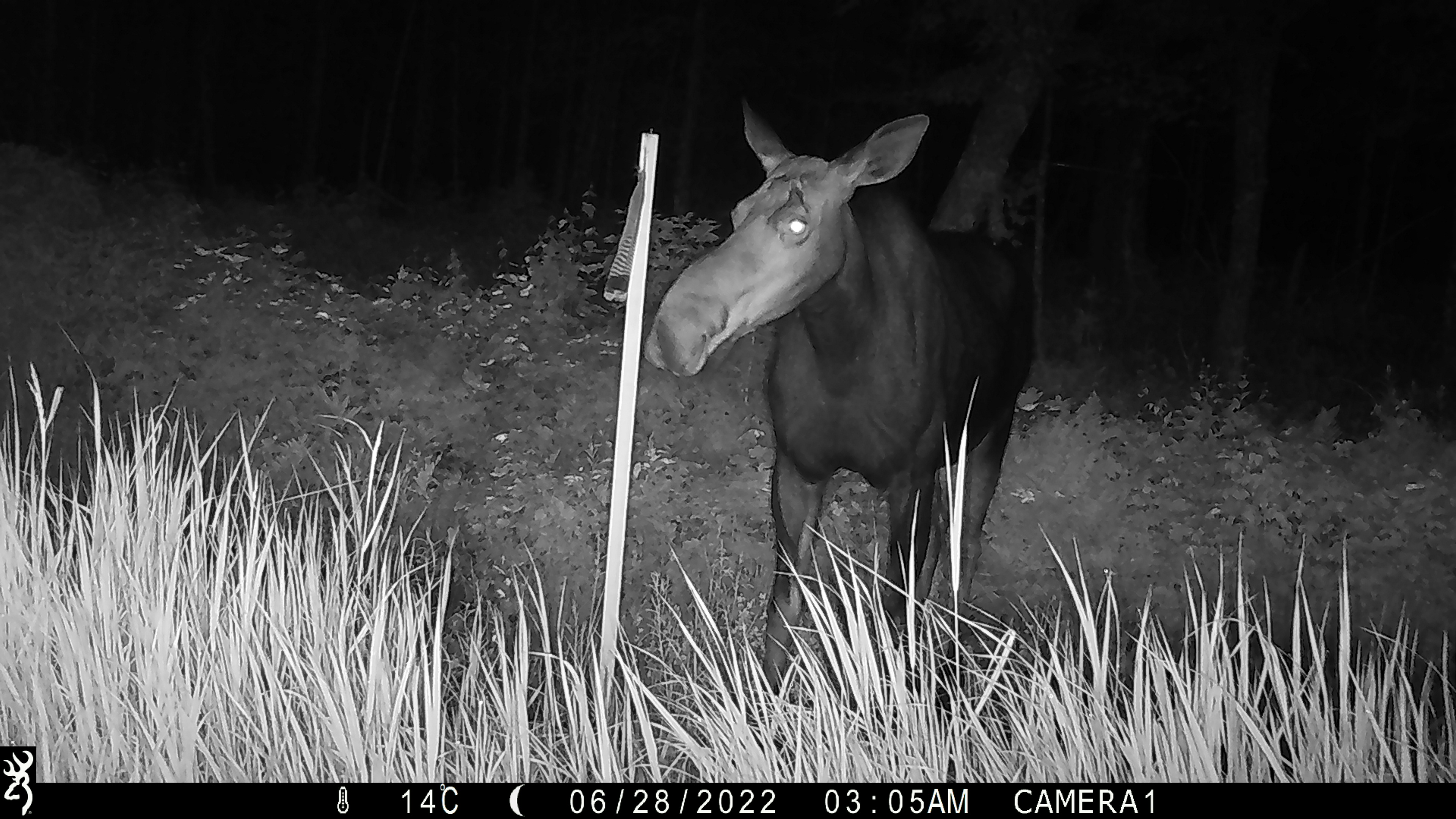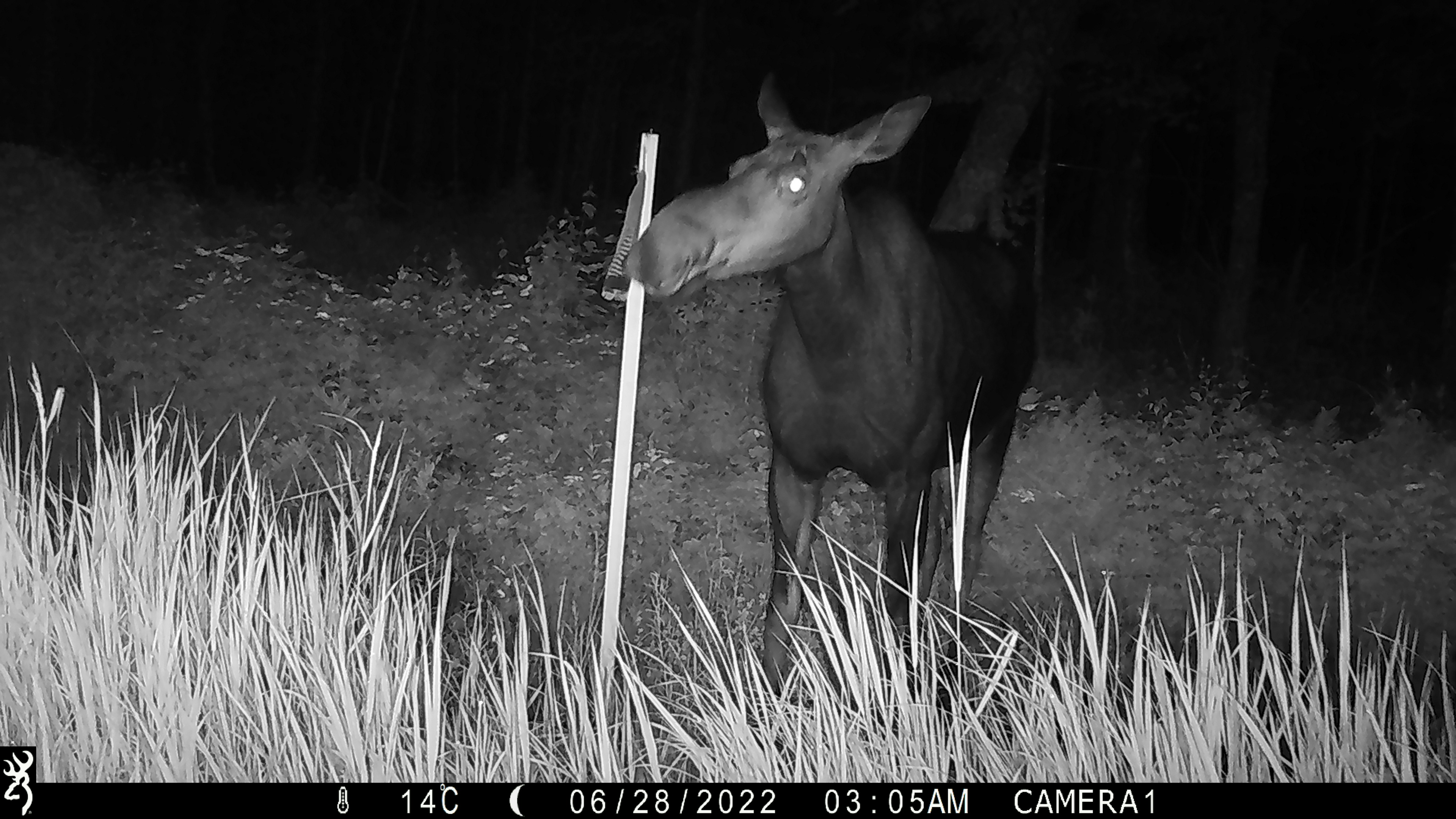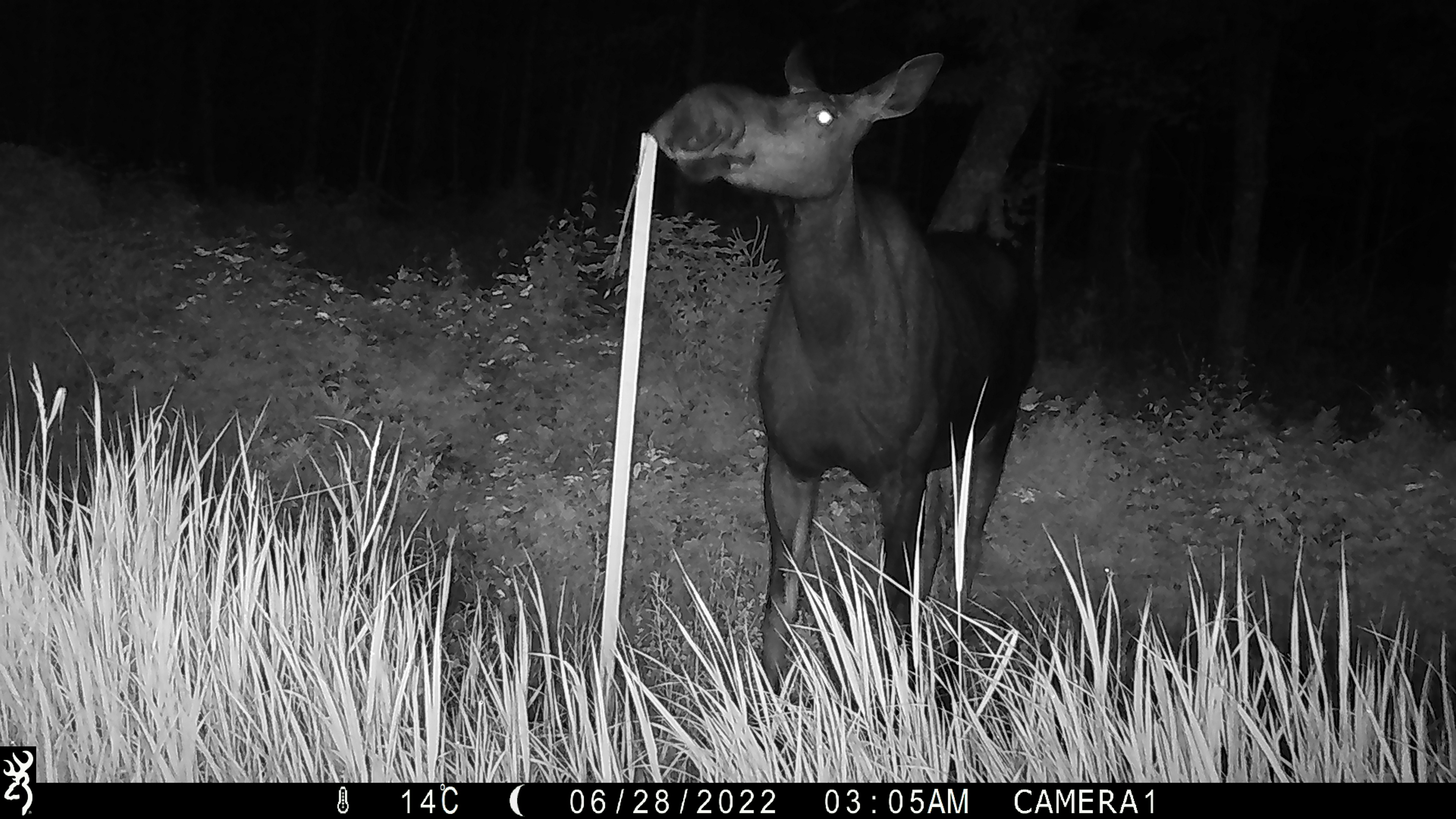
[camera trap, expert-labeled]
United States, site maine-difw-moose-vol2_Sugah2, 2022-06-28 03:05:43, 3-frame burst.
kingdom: Animalia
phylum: Chordata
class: Mammalia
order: Artiodactyla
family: Cervidae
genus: Alces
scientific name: Alces alces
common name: moose